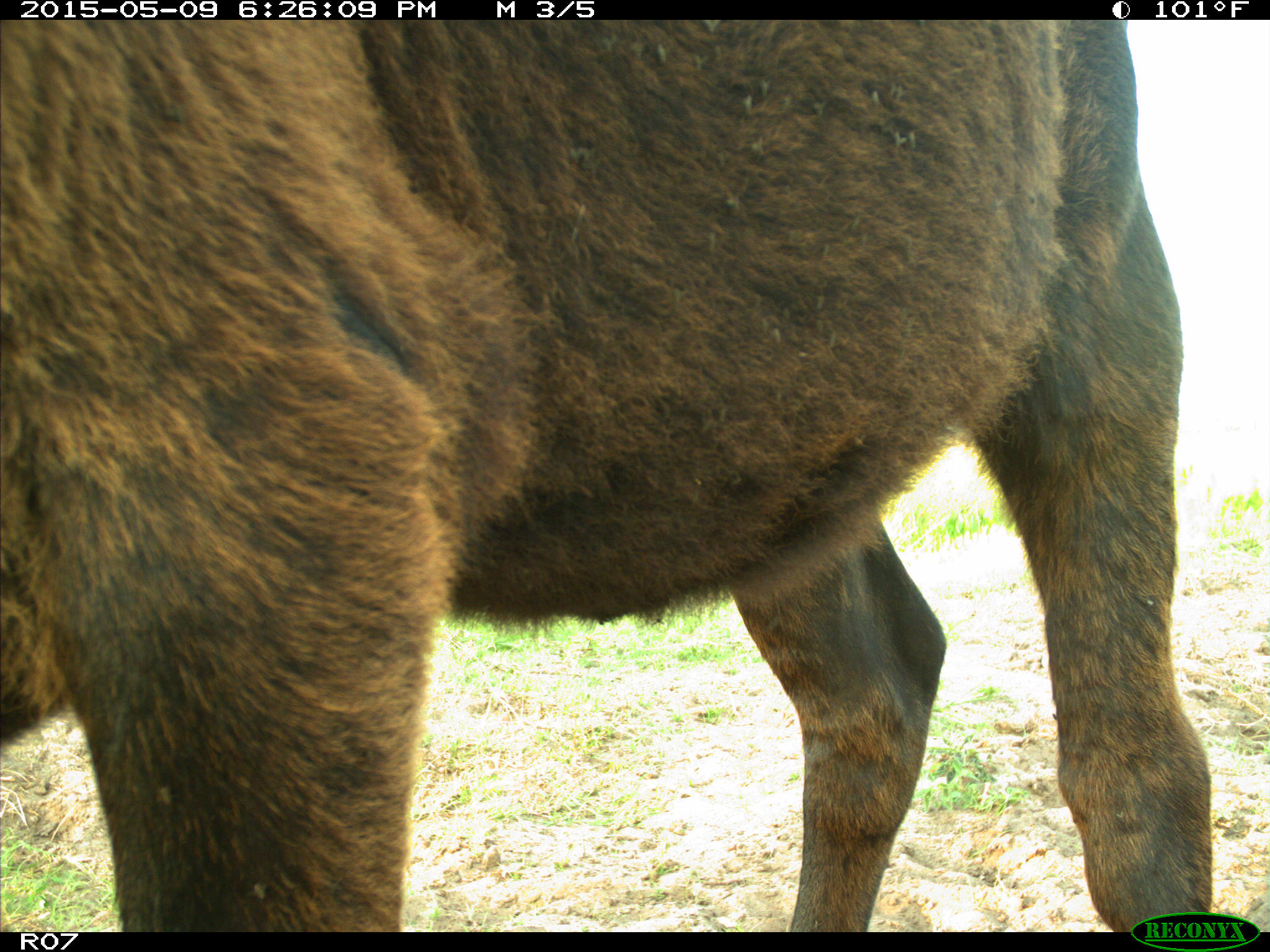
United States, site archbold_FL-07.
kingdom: Animalia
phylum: Chordata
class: Mammalia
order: Artiodactyla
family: Bovidae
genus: Bos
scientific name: Bos taurus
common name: domestic cow